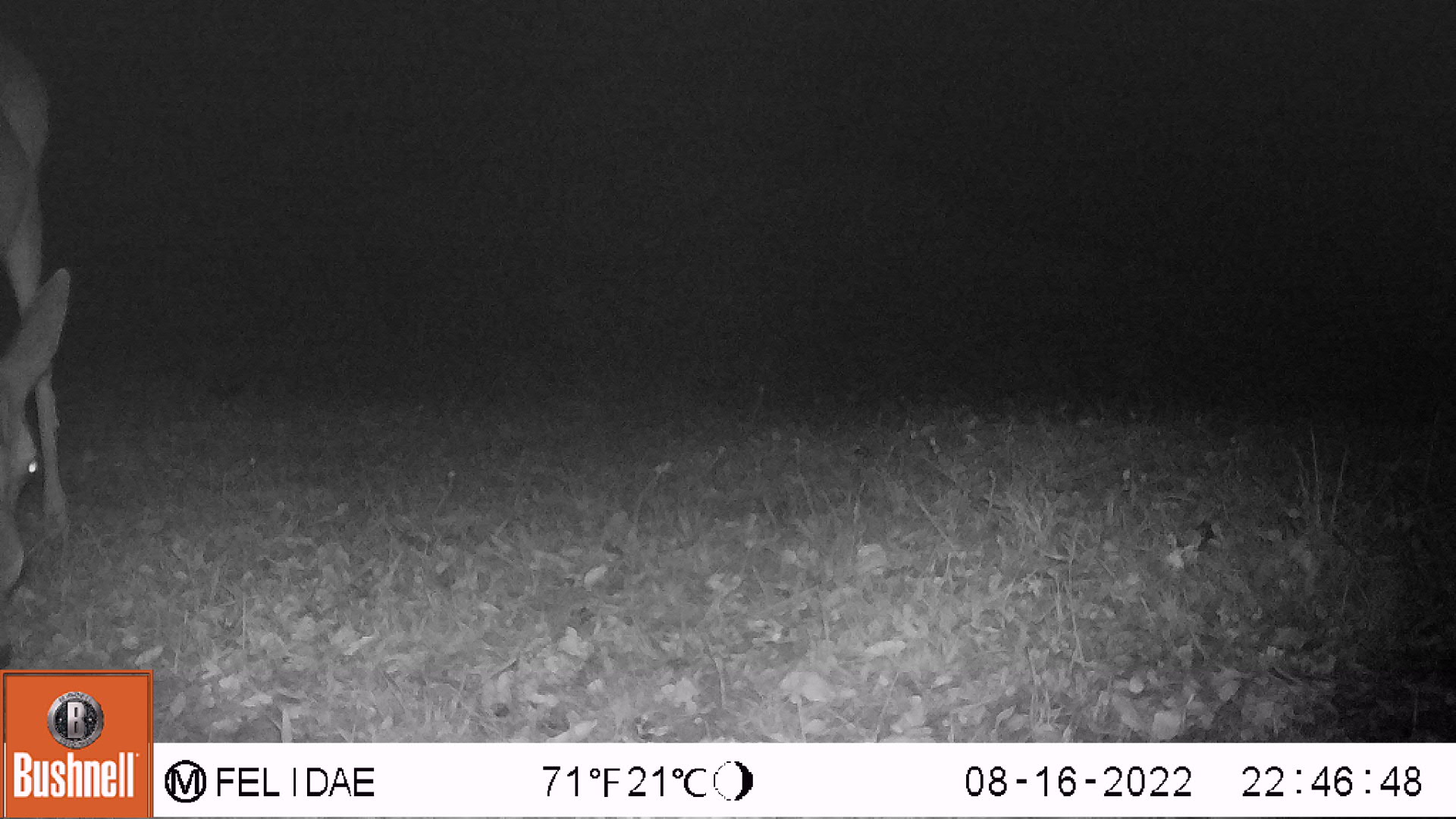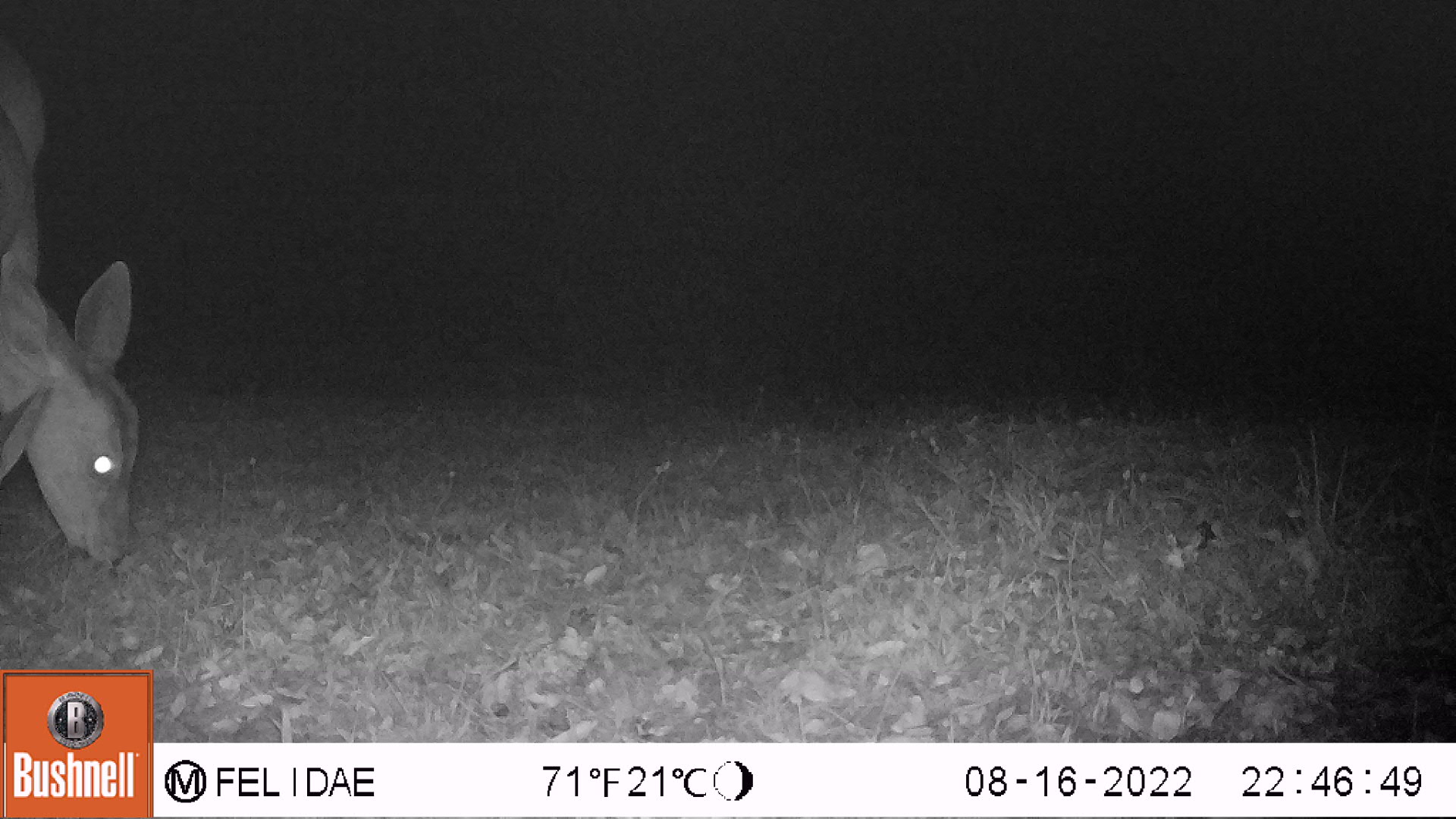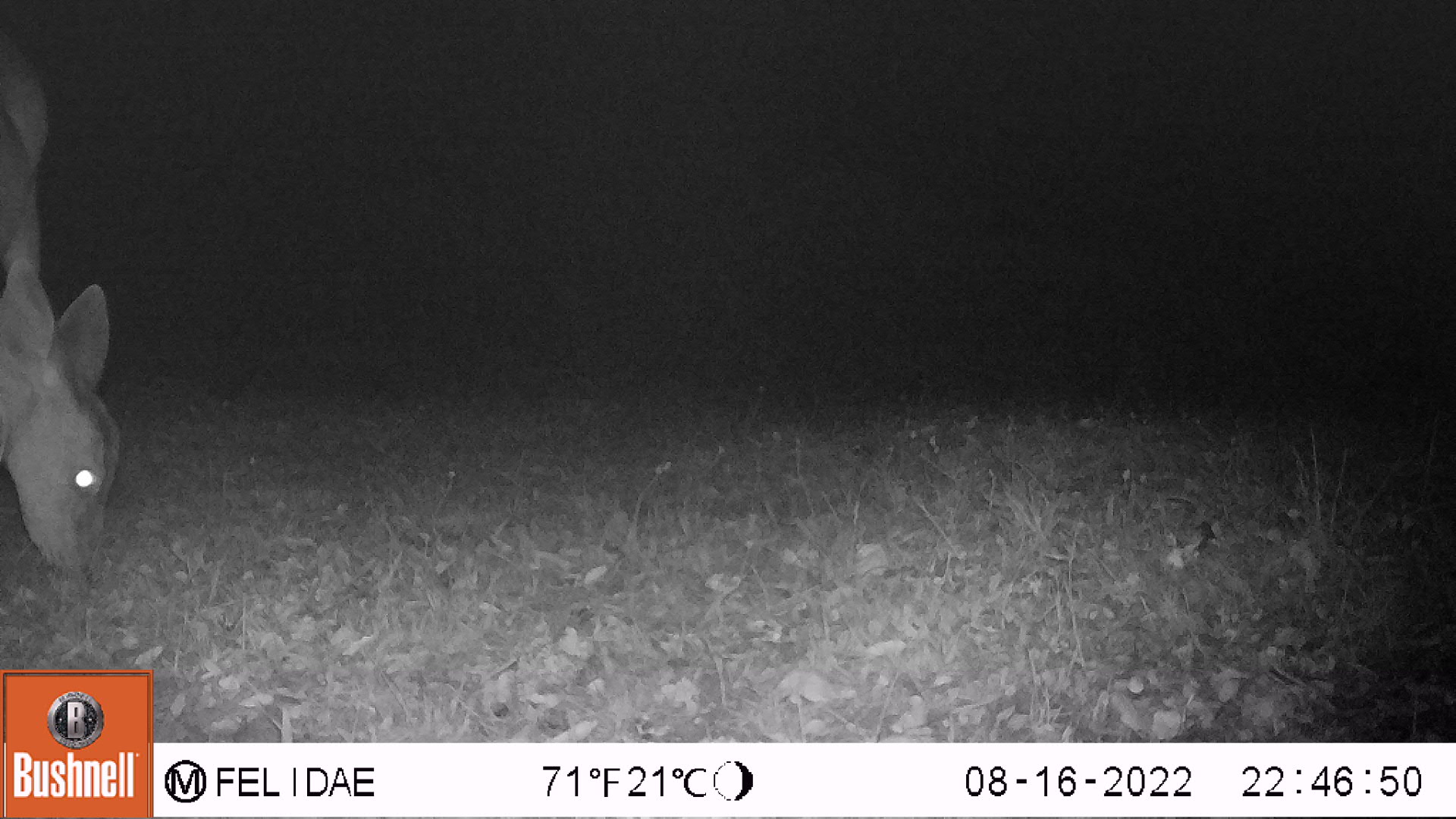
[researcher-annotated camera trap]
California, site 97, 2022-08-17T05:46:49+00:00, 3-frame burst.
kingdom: Animalia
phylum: Chordata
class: Mammalia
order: Artiodactyla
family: Cervidae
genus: Odocoileus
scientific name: Odocoileus hemionus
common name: mule deer